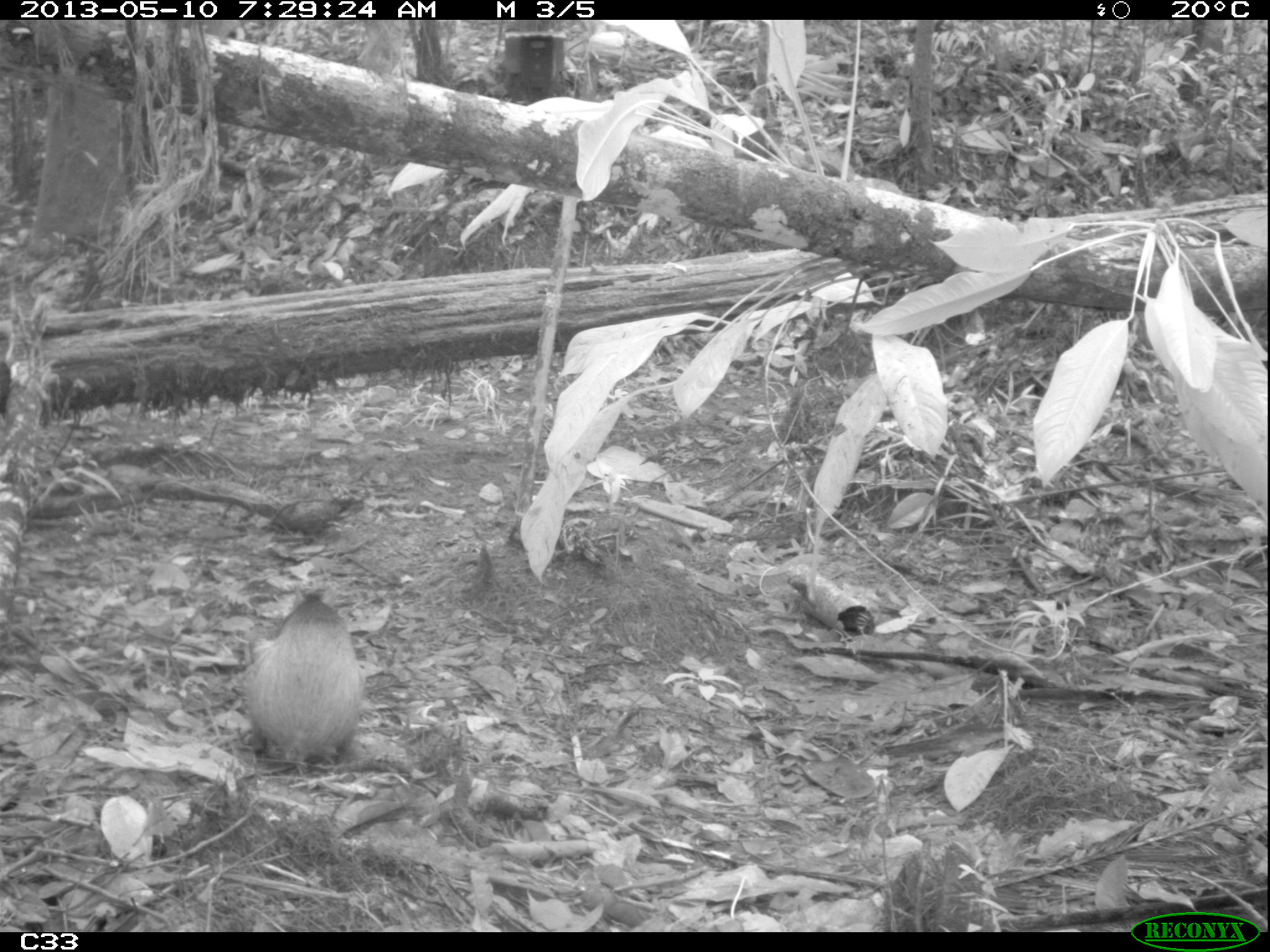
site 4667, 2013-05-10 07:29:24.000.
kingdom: Animalia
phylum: Chordata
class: Mammalia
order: Rodentia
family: Dasyproctidae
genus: Dasyprocta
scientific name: Dasyprocta leporina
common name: red-rumped agouti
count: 1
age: adult